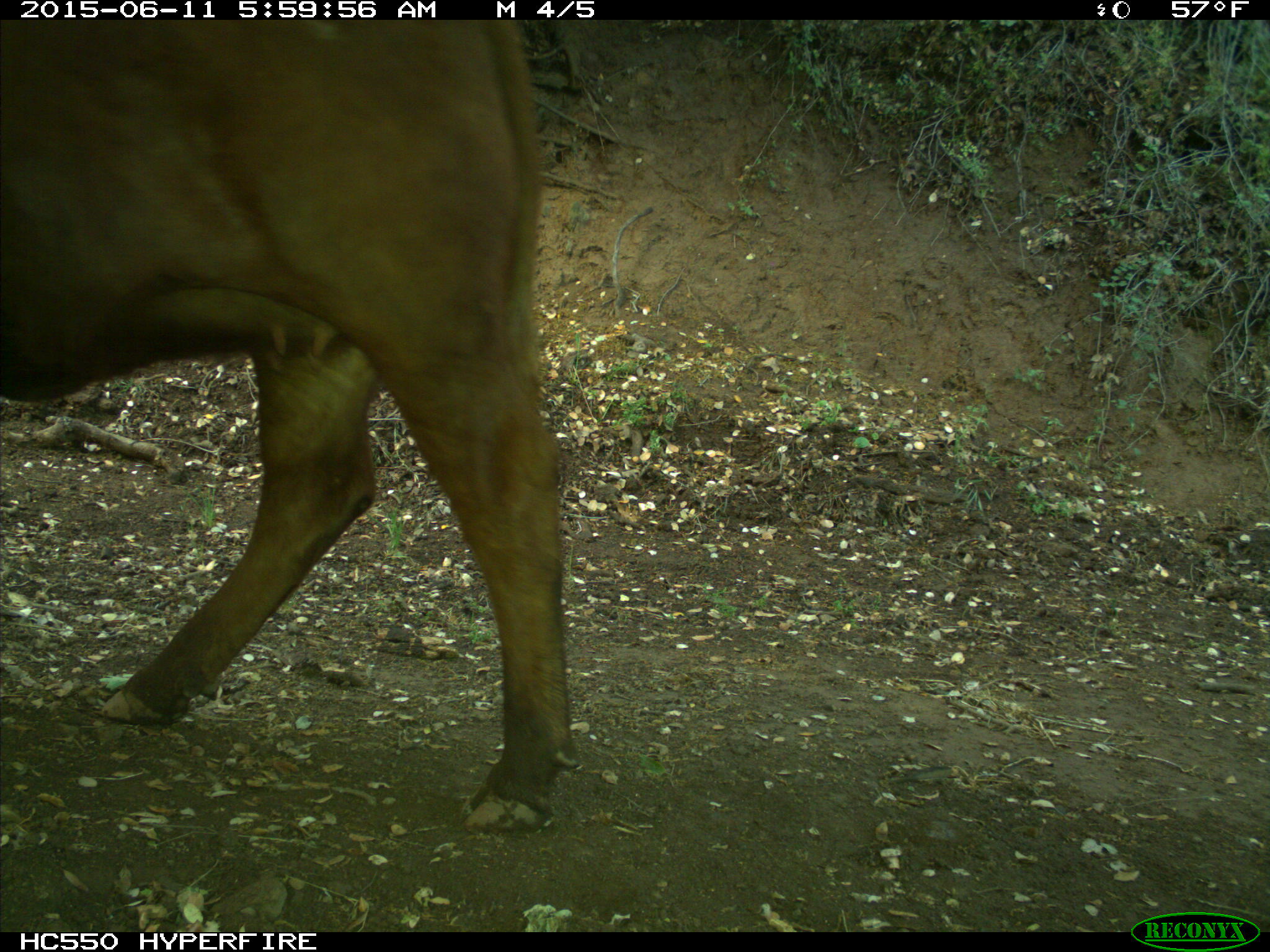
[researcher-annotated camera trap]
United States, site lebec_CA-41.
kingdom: Animalia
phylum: Chordata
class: Mammalia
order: Artiodactyla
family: Bovidae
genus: Bos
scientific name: Bos taurus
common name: domestic cow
Bos taurus (domestic cow).